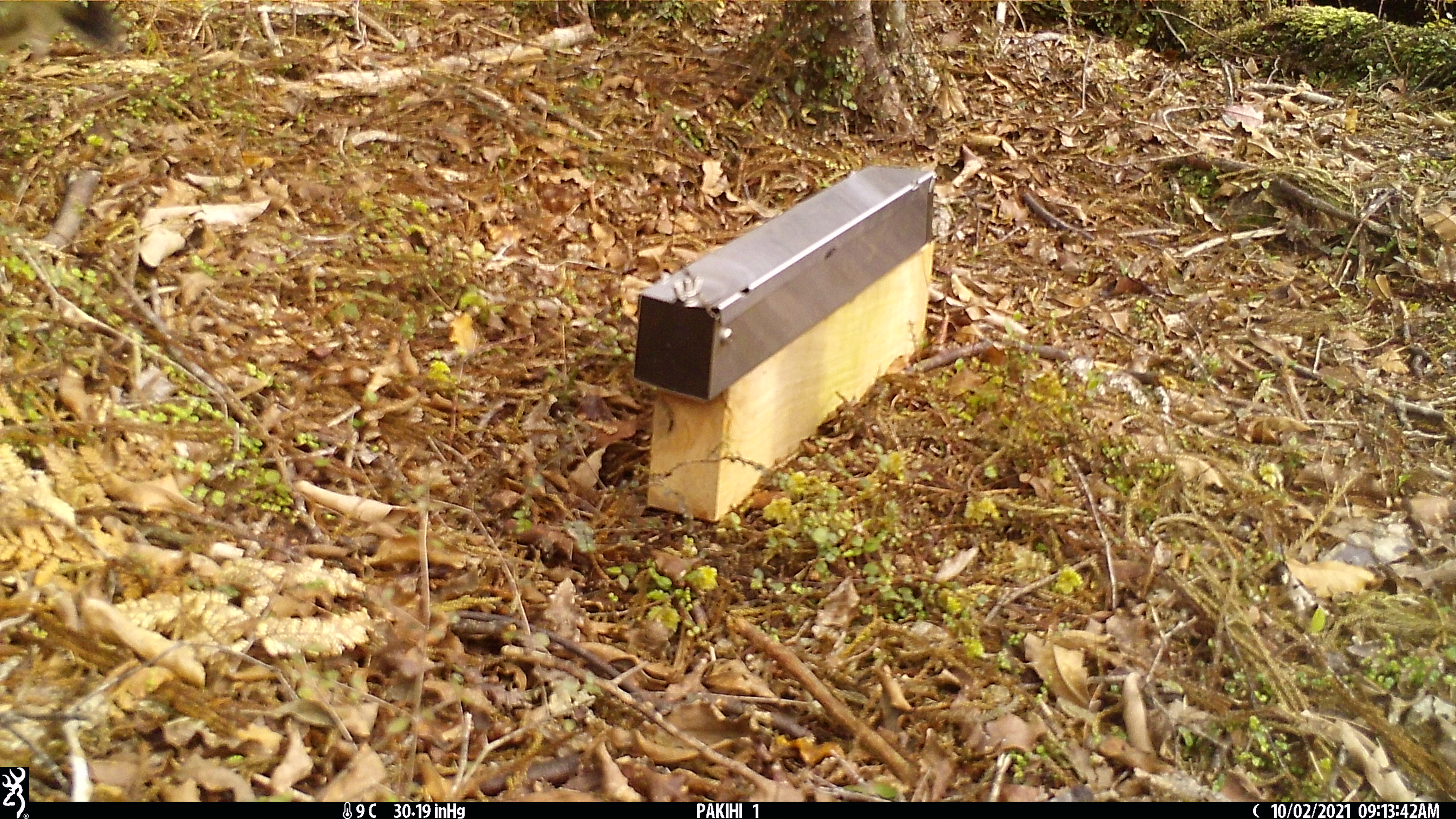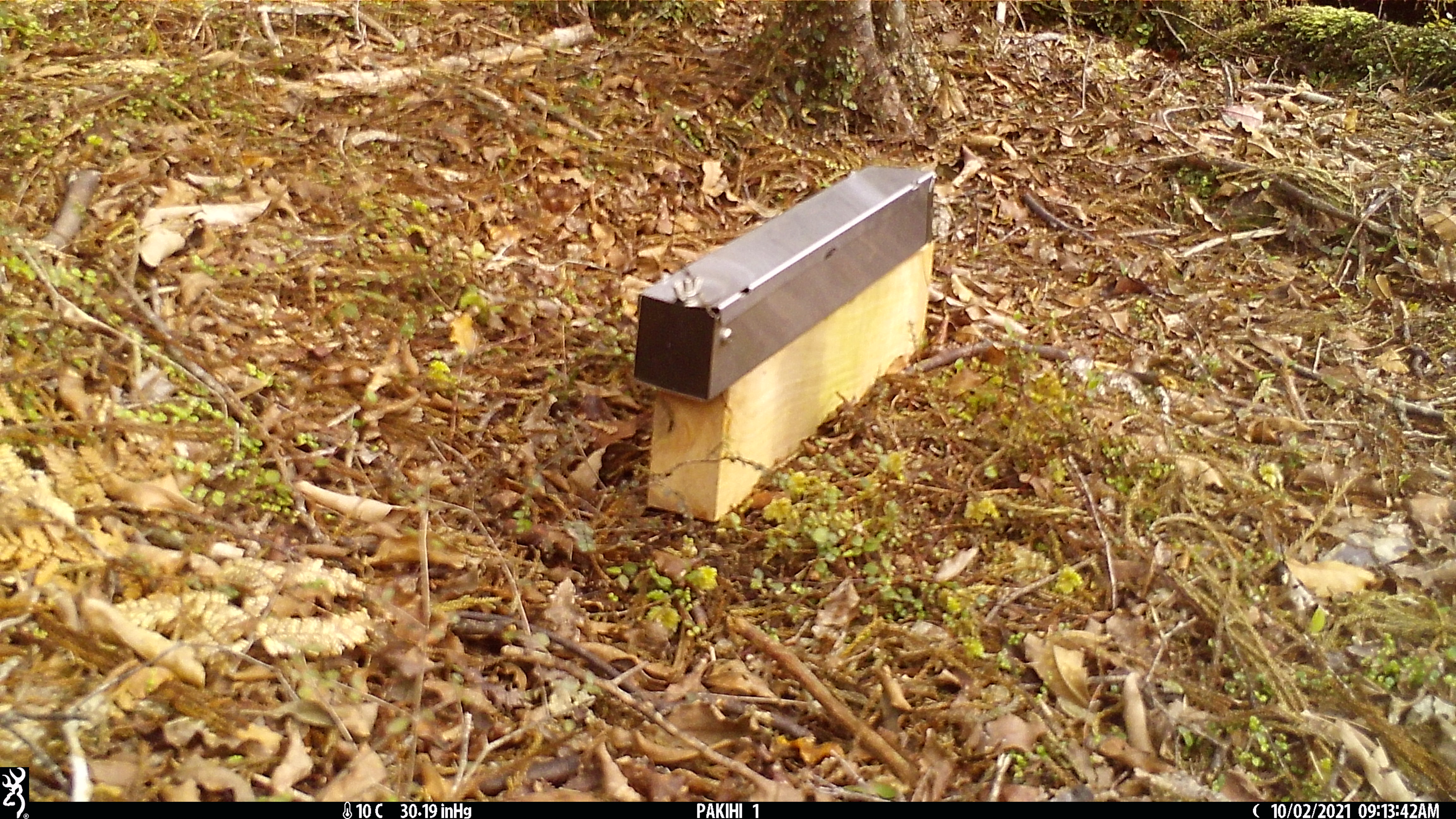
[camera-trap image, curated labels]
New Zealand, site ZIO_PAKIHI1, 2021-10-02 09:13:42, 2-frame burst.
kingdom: Animalia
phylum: Chordata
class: Mammalia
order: Carnivora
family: Mustelidae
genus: Mustela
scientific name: Mustela erminea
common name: stoat